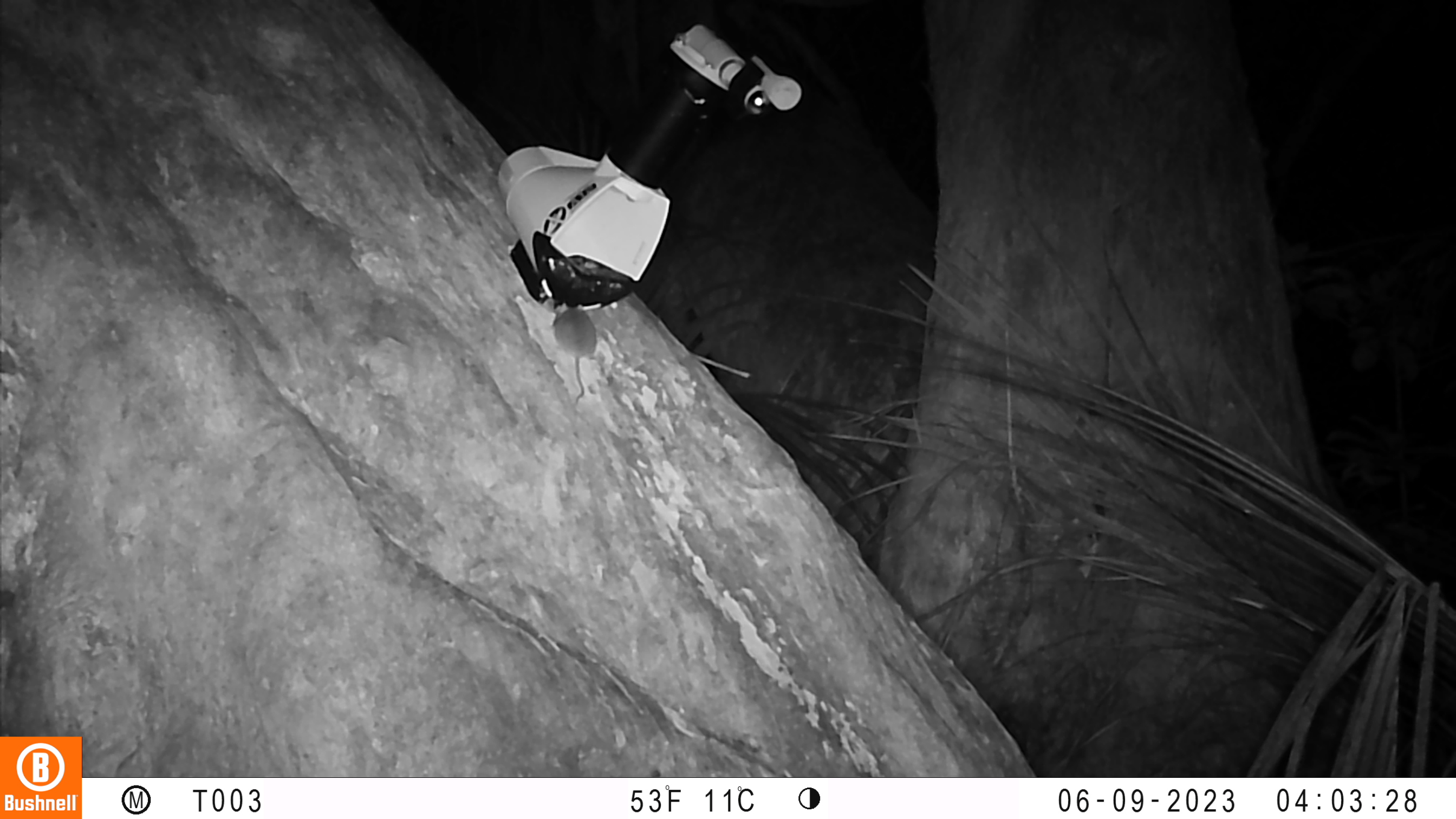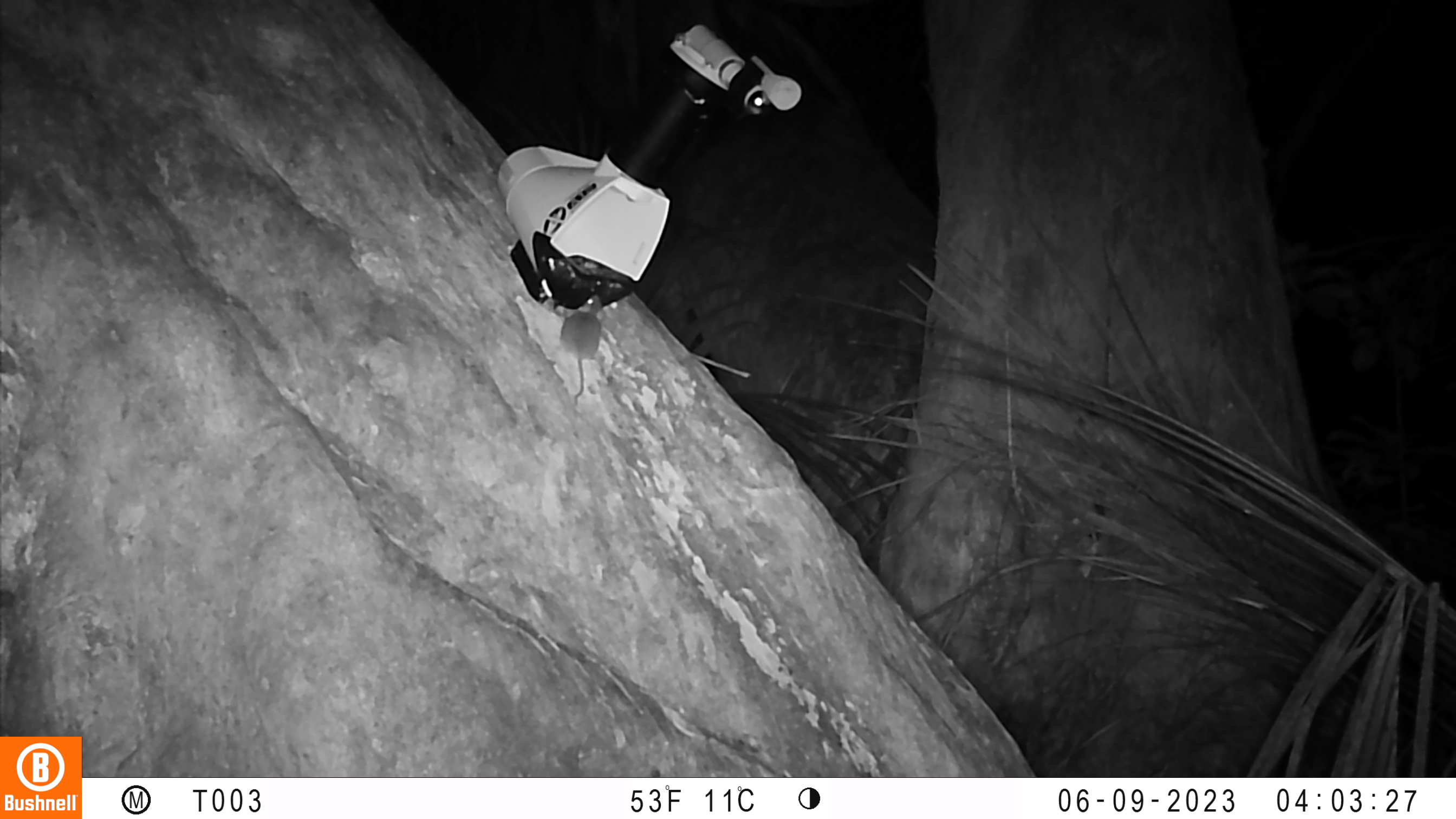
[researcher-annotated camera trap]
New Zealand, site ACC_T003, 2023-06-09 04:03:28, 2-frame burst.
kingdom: Animalia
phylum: Chordata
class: Mammalia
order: Rodentia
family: Muridae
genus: Mus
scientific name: Mus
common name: mouse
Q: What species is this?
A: Mouse (Mus).